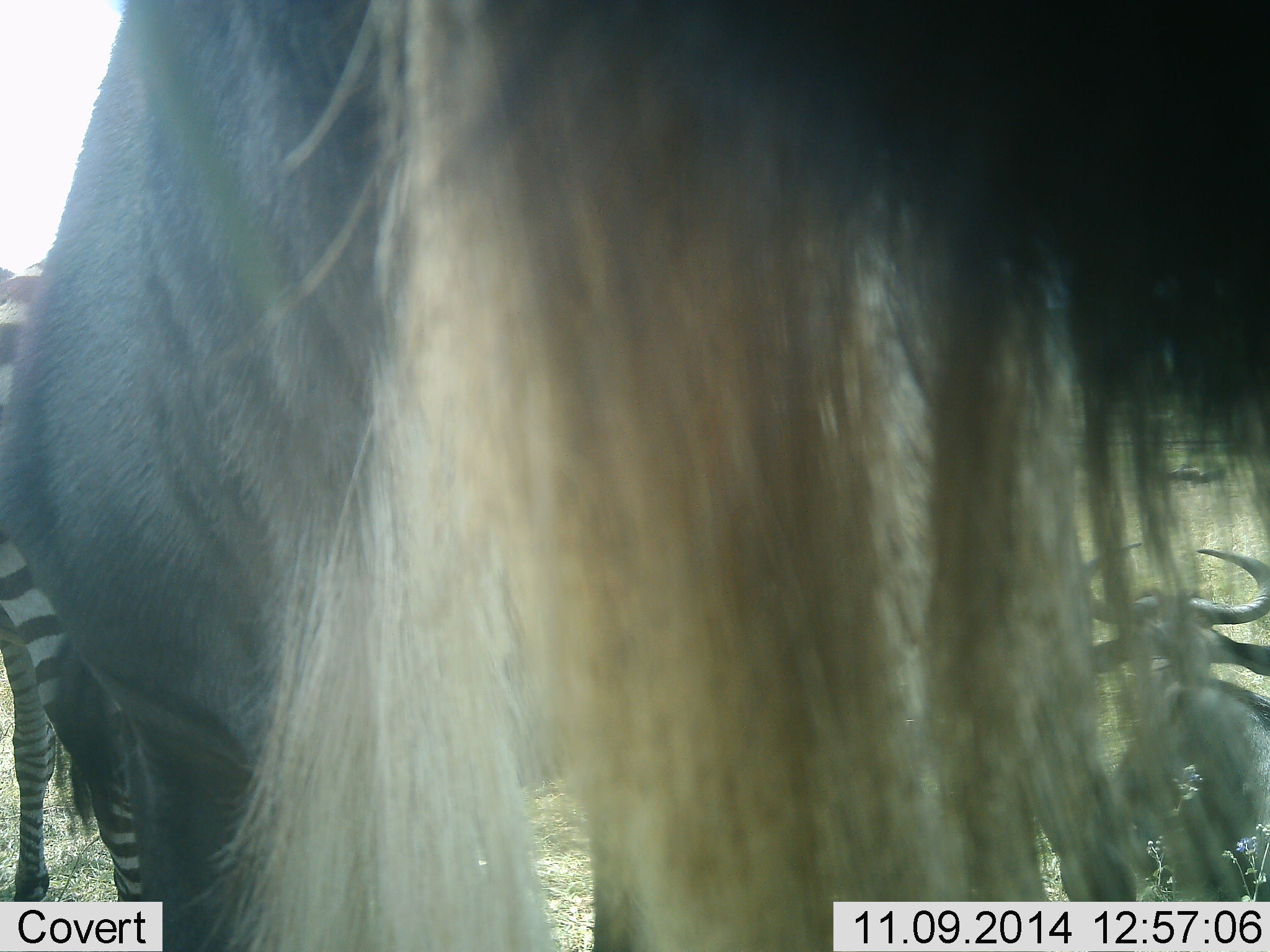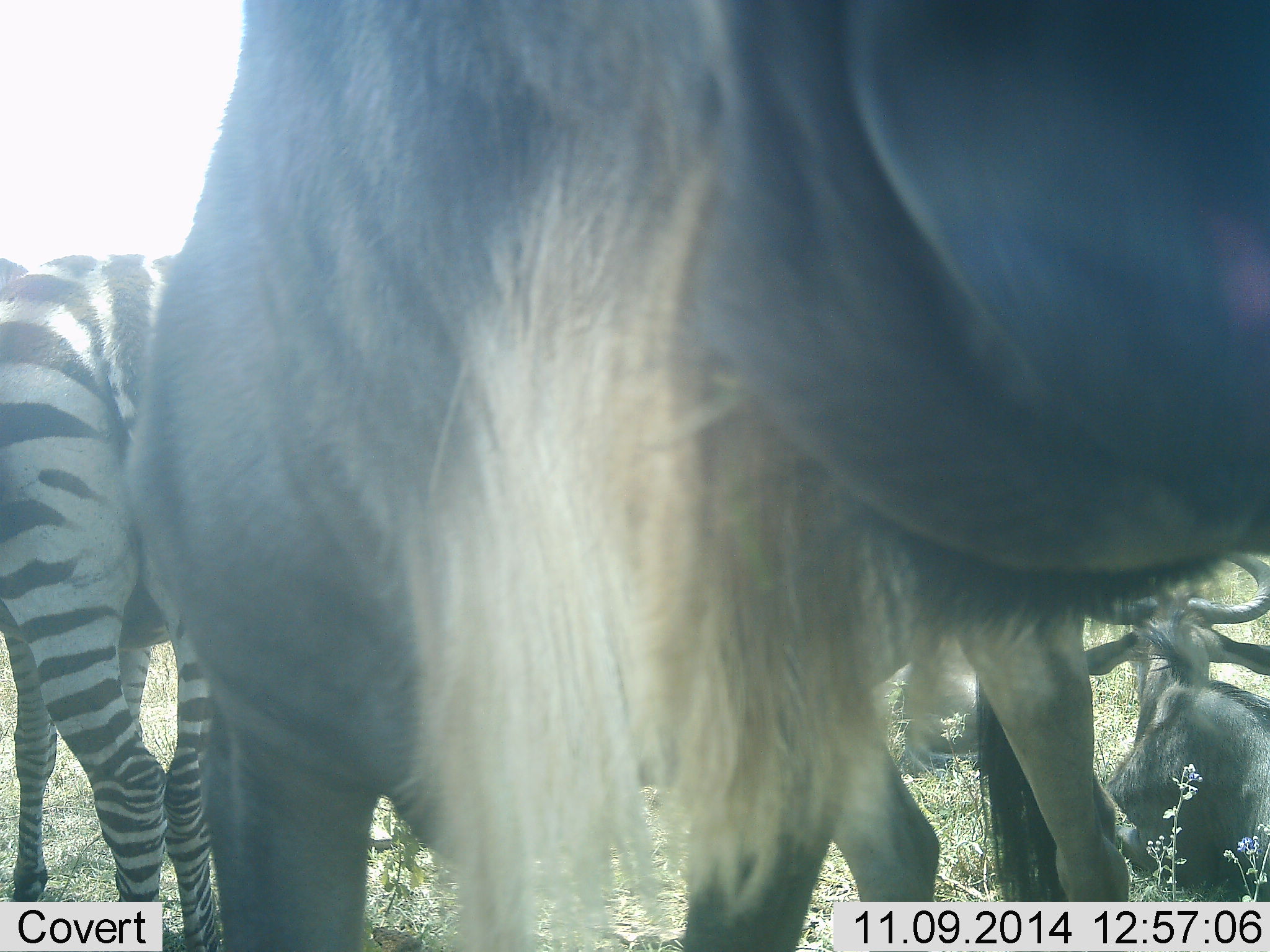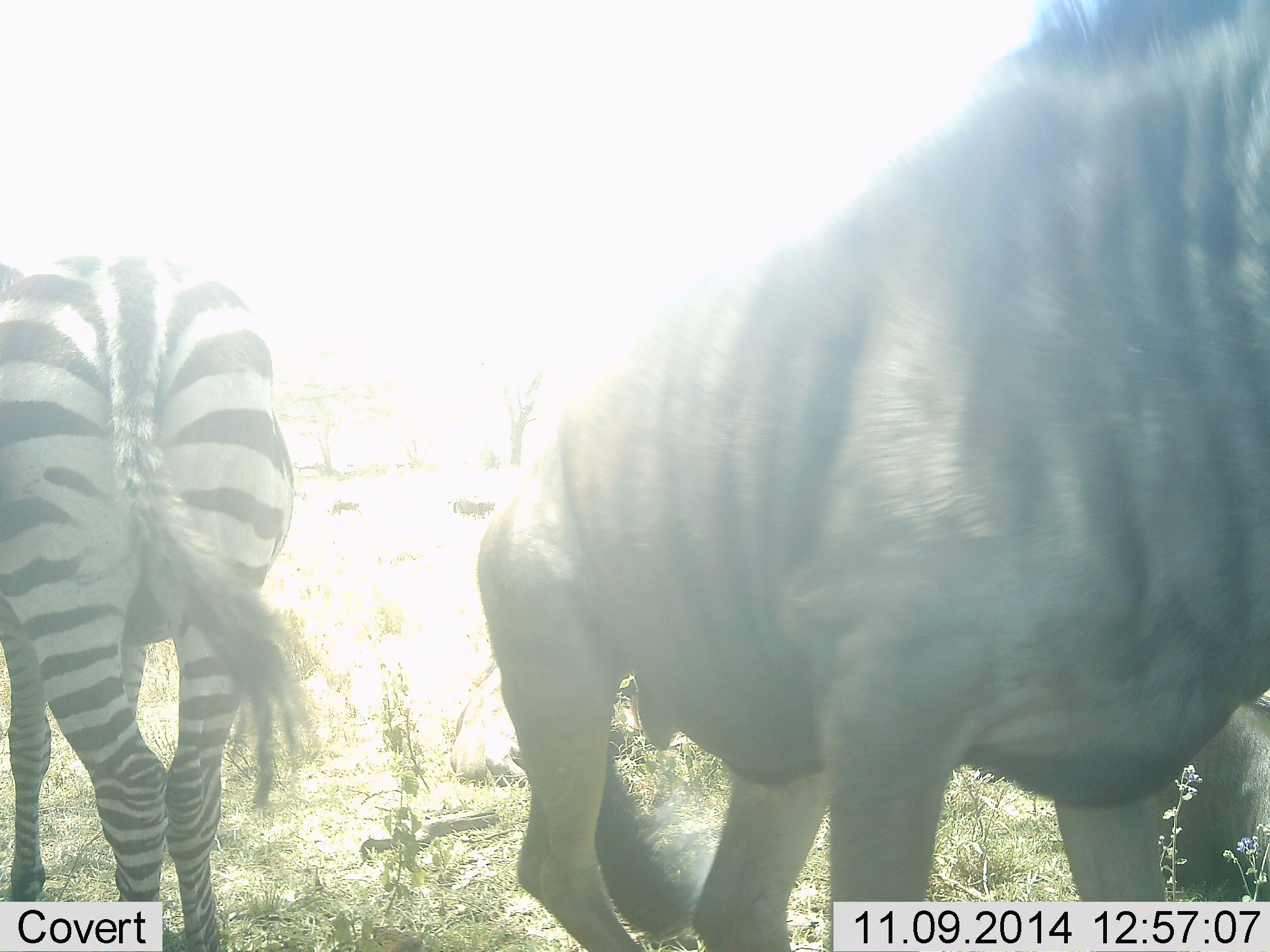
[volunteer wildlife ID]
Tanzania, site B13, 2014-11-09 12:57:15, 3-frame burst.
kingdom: Animalia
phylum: Chordata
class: Mammalia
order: Artiodactyla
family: Bovidae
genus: Connochaetes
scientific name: Connochaetes taurinus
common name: blue wildebeest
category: wildebeest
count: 3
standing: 70%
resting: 80%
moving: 20%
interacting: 0%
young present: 0%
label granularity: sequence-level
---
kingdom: Animalia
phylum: Chordata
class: Mammalia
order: Perissodactyla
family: Equidae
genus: Equus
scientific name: Equus quagga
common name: plains zebra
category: zebra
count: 1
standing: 100%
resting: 0%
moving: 9%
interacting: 0%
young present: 0%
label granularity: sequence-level